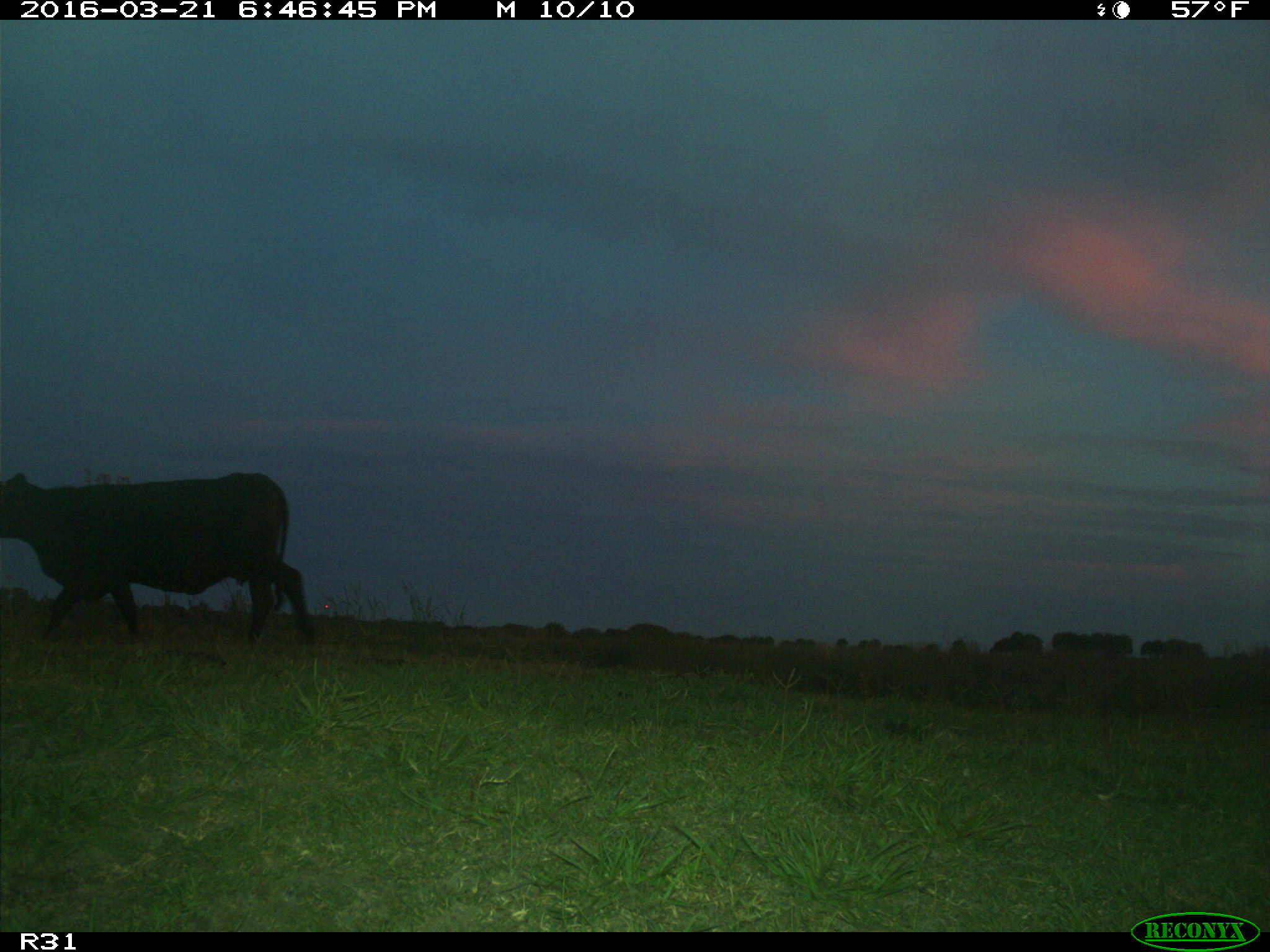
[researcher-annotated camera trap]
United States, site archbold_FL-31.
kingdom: Animalia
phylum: Chordata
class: Mammalia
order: Artiodactyla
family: Bovidae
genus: Bos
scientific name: Bos taurus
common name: domestic cow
Bos taurus (domestic cow).